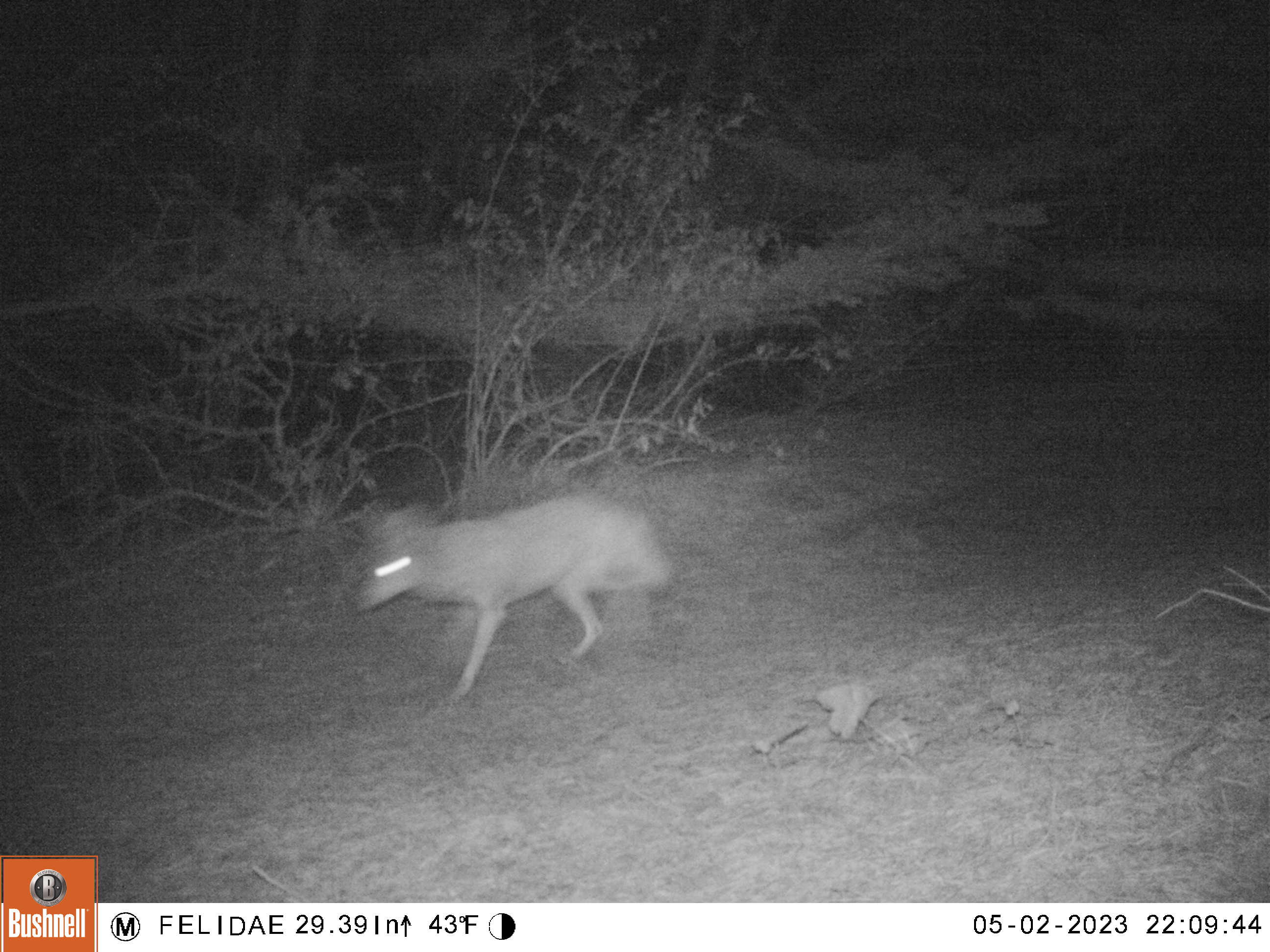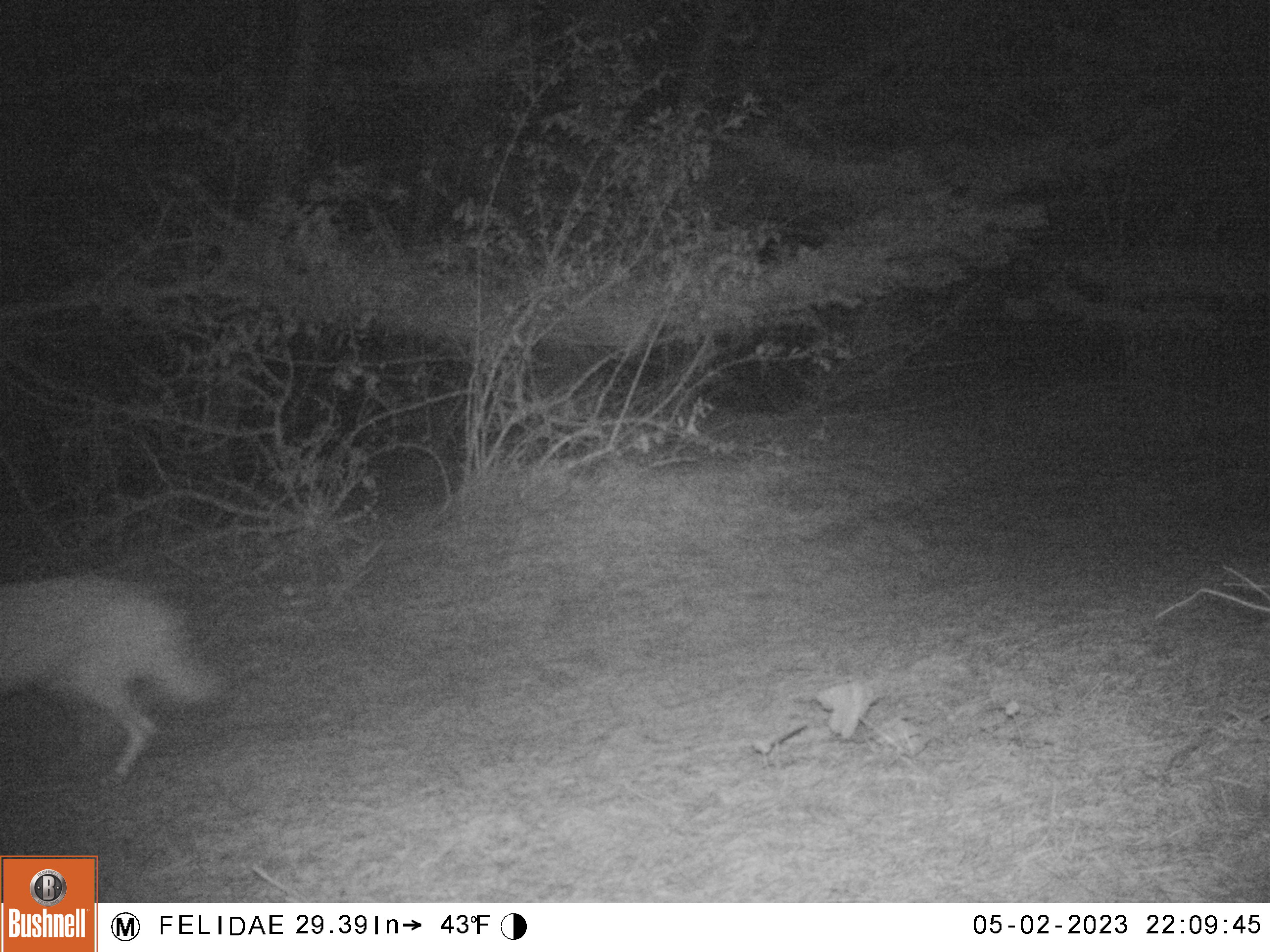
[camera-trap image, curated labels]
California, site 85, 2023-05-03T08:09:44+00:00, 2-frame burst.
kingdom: Animalia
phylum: Chordata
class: Mammalia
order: Carnivora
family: Canidae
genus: Canis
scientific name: Canis latrans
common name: coyote